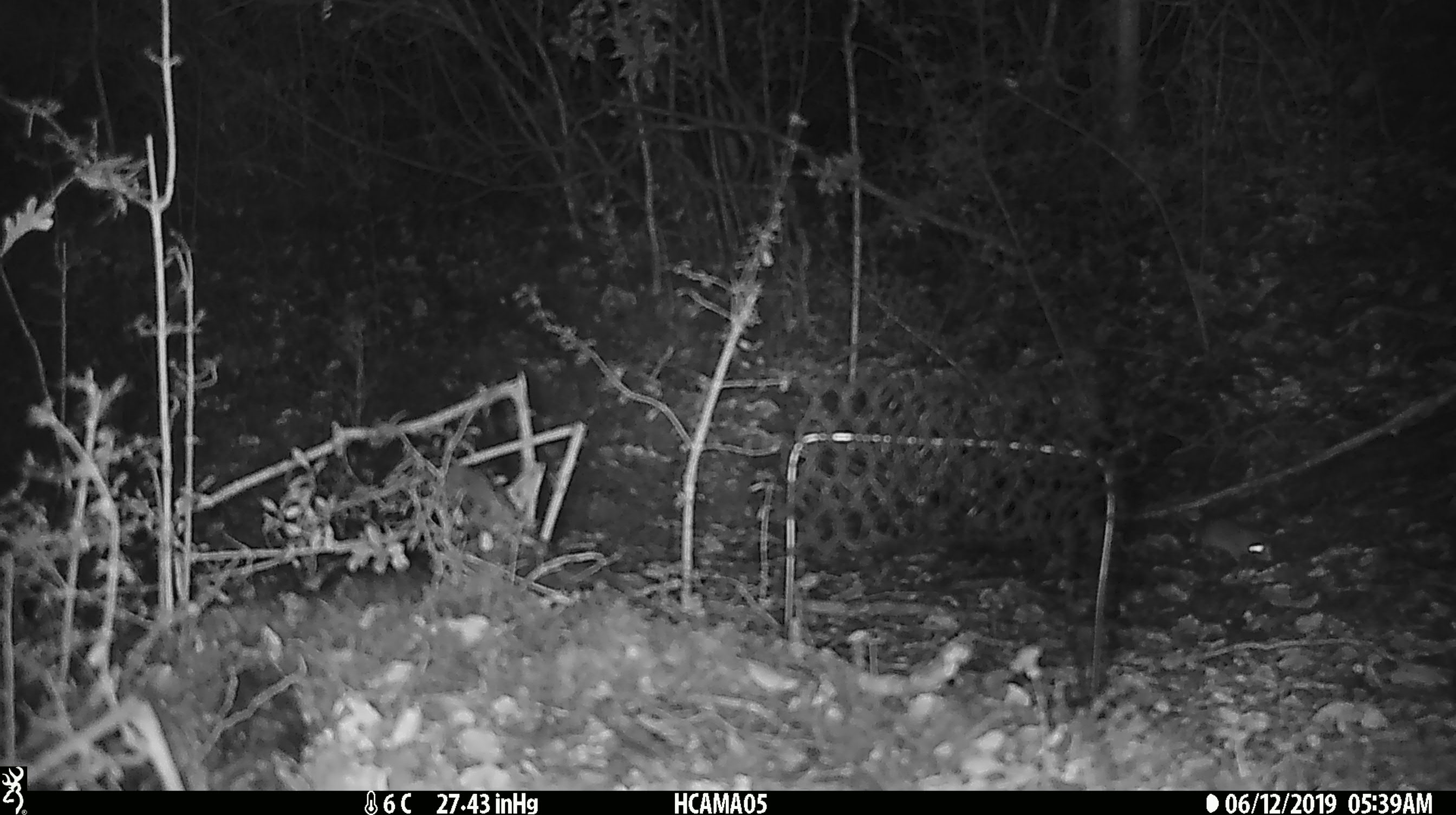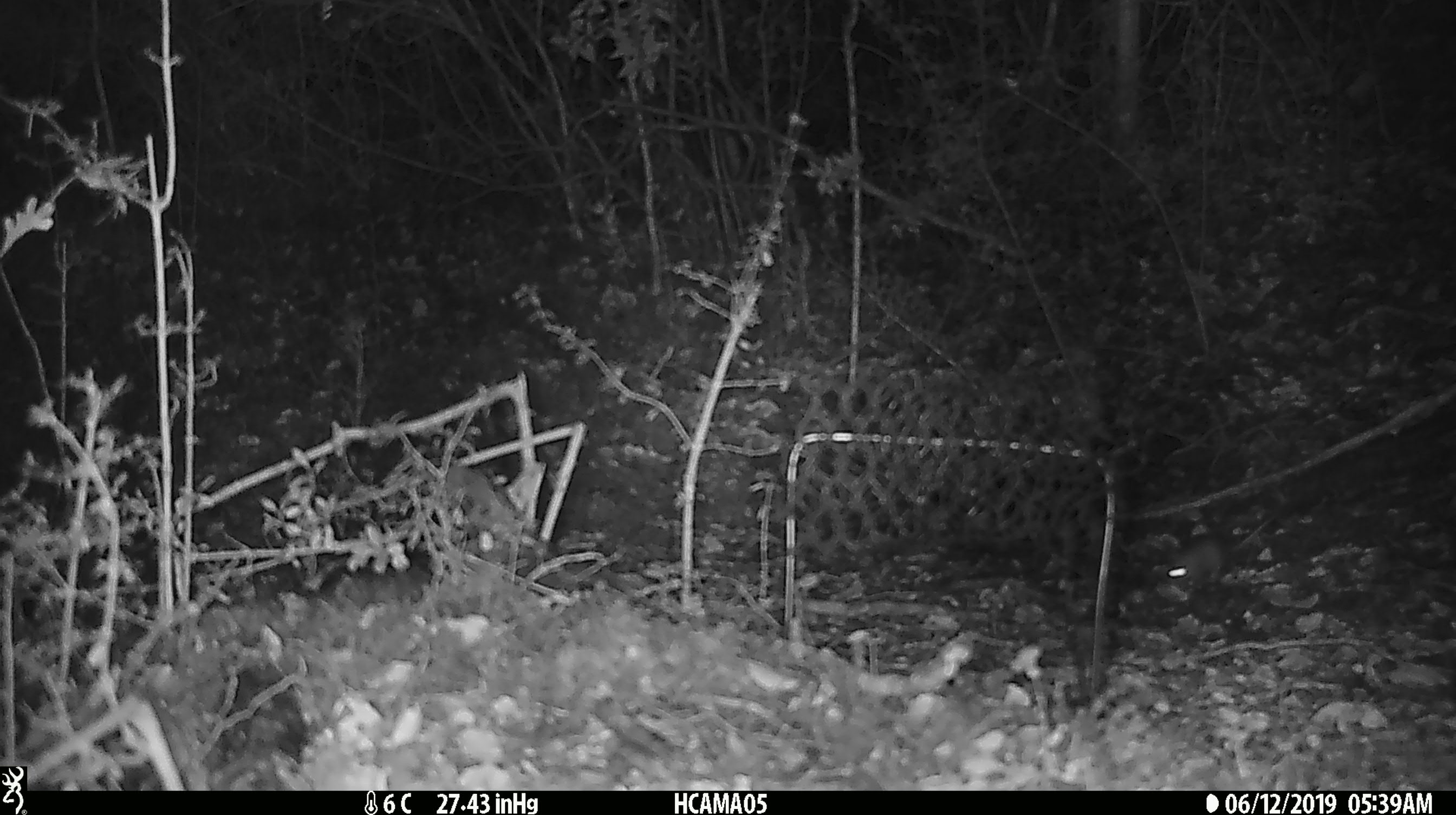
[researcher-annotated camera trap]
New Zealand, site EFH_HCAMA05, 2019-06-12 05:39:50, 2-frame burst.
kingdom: Animalia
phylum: Chordata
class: Mammalia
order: Rodentia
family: Muridae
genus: Mus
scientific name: Mus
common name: mouse